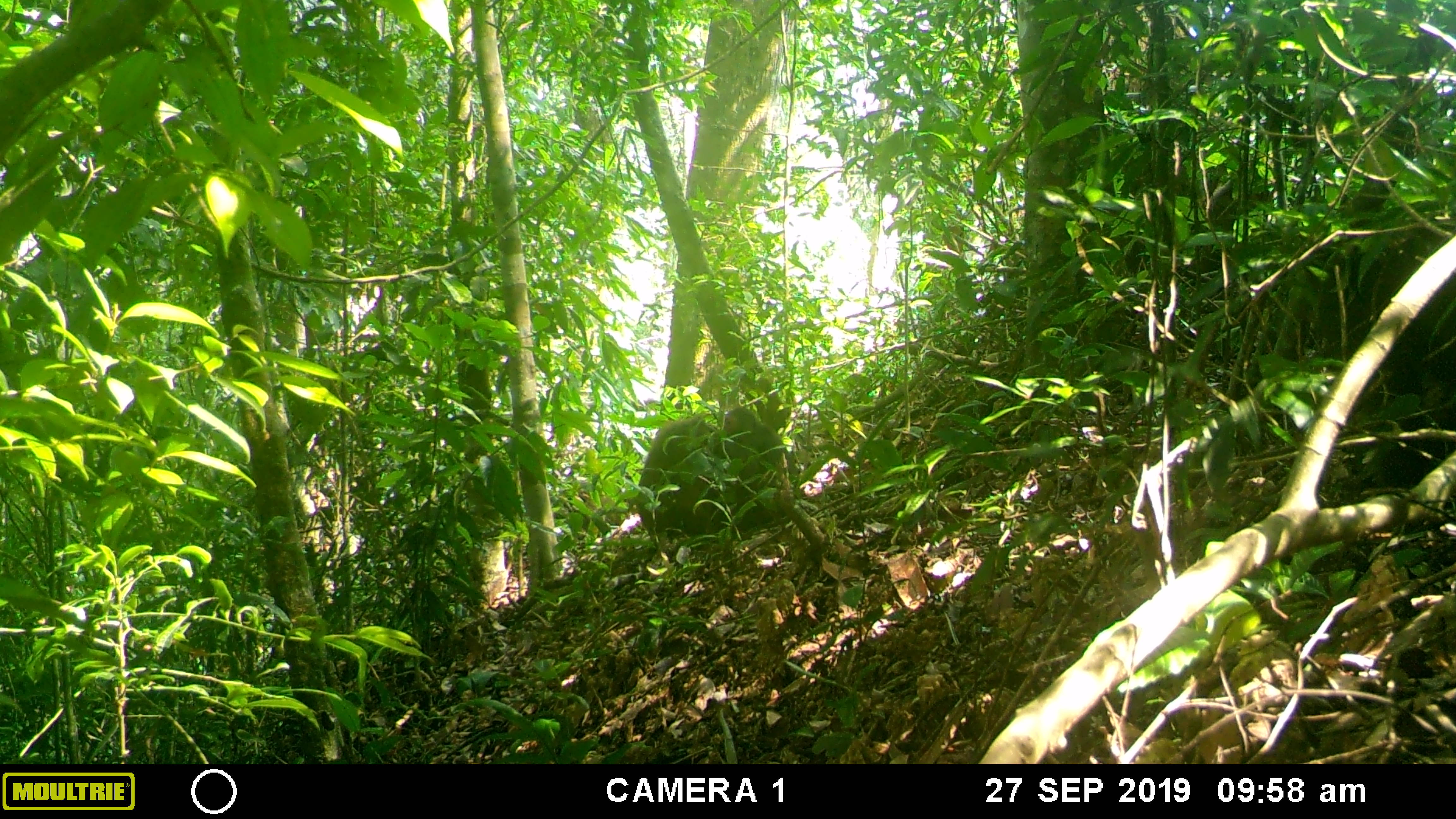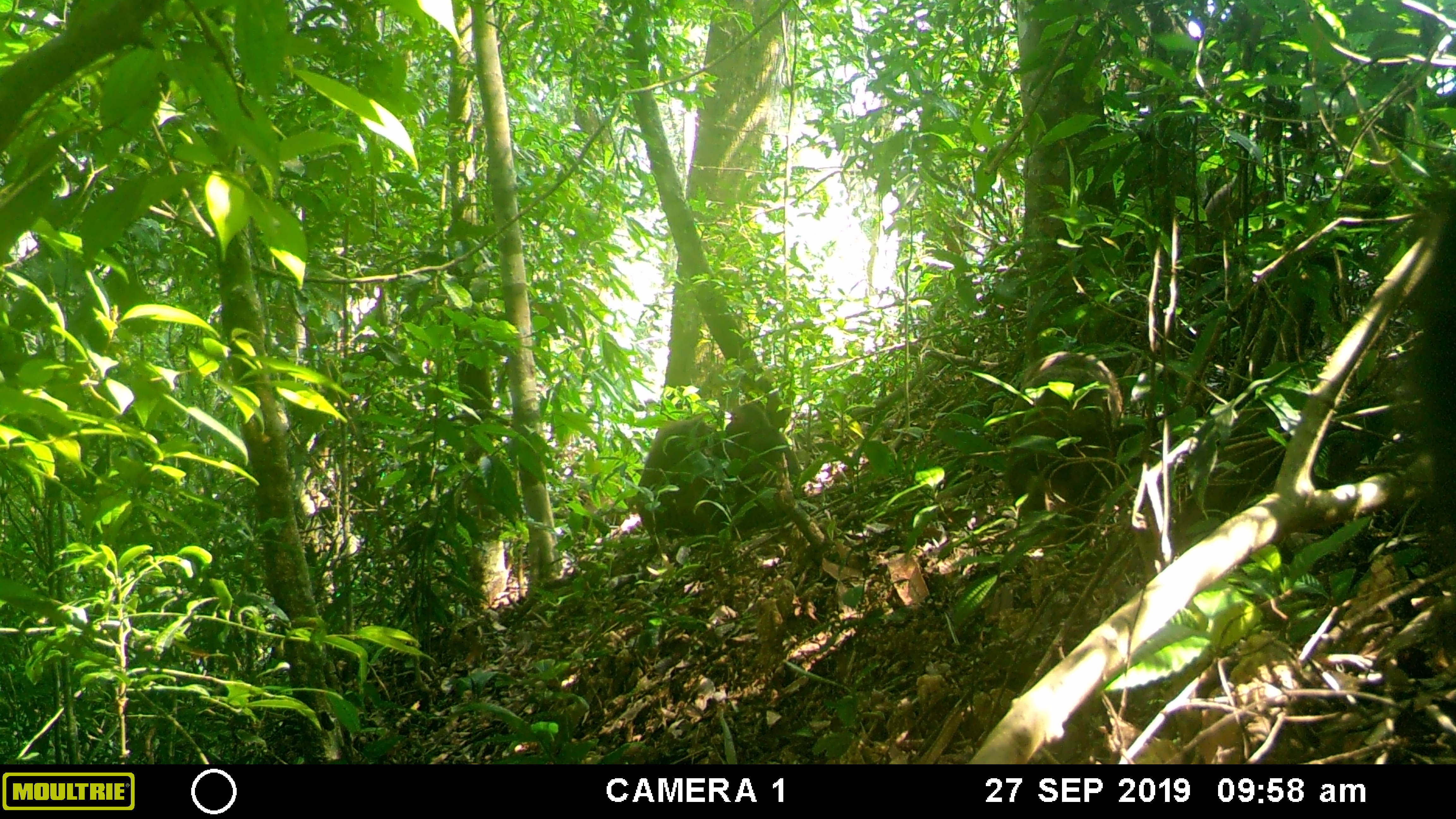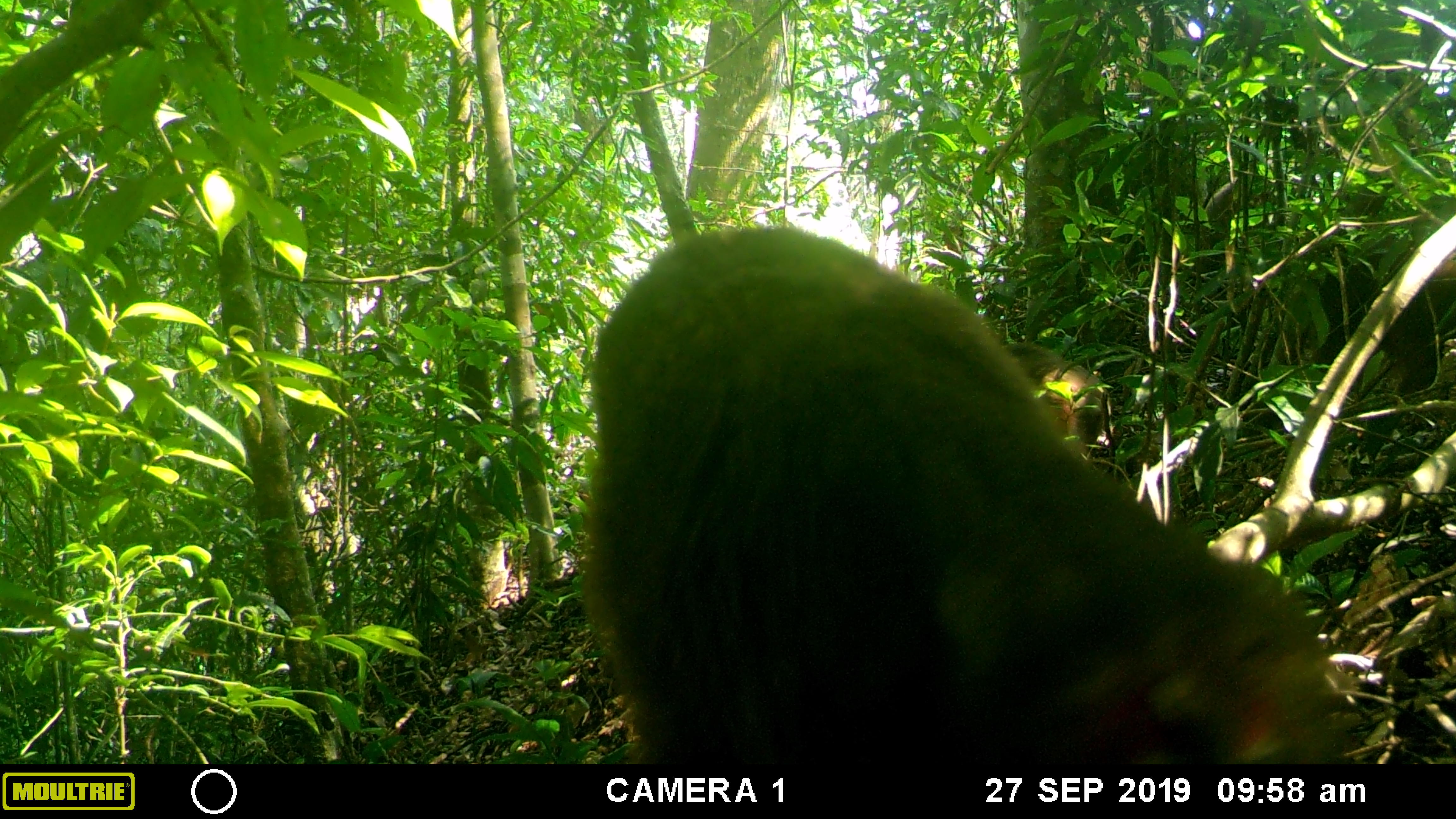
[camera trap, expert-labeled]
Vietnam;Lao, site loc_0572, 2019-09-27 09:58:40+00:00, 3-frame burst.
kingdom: Animalia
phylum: Chordata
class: Mammalia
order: Primates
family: Cercopithecidae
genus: Macaca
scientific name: Macaca arctoides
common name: stump-tailed macaque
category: stump tailed macaque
Stump tailed macaque (stump-tailed macaque) (Macaca arctoides). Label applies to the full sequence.